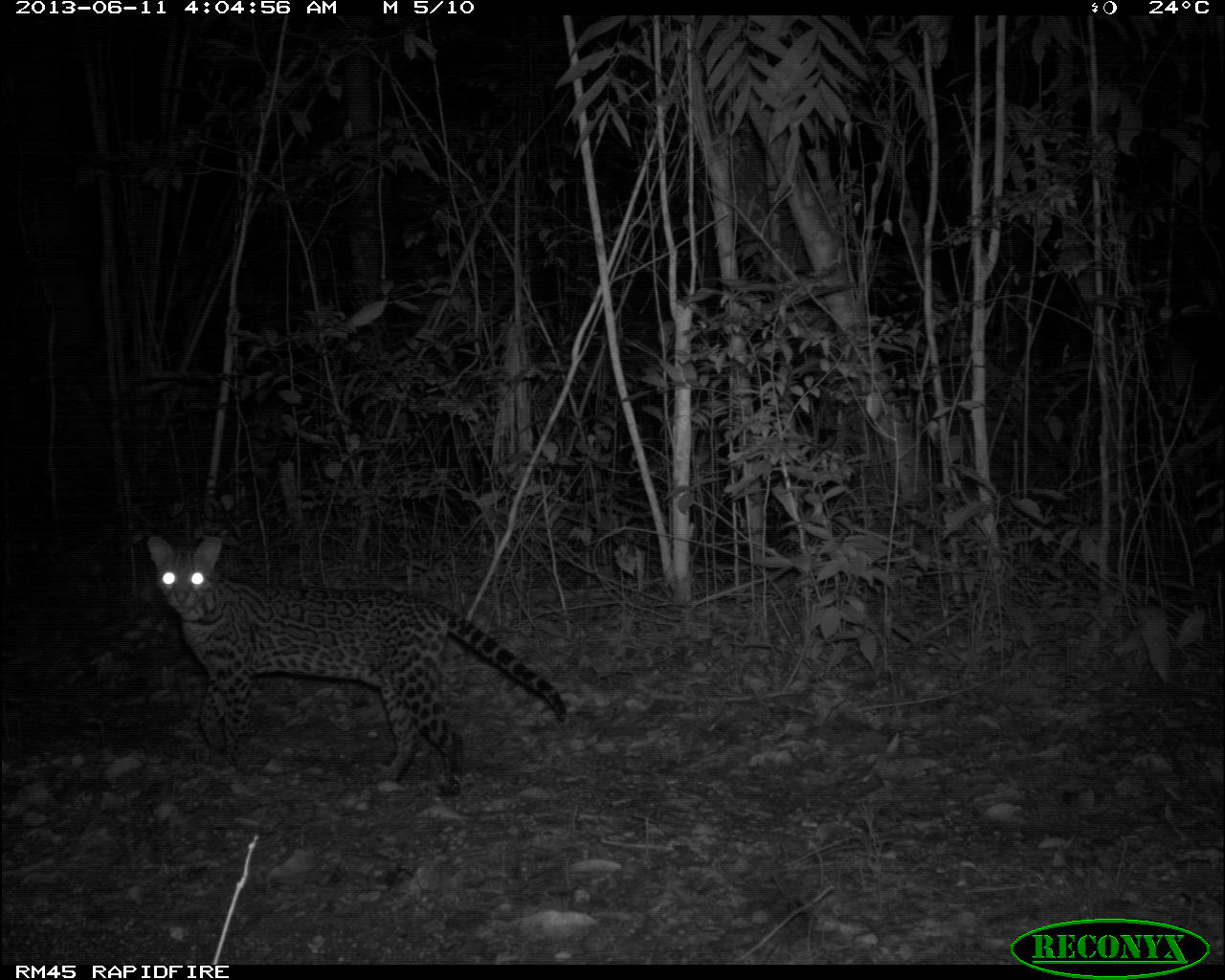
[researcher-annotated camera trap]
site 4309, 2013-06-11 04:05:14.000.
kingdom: Animalia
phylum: Chordata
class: Mammalia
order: Carnivora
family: Felidae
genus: Leopardus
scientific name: Leopardus pardalis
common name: ocelot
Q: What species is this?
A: Leopardus pardalis (ocelot).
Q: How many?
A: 1.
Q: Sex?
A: Female.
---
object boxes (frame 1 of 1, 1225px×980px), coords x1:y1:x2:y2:
leopardus pardalis: 146:535:567:796